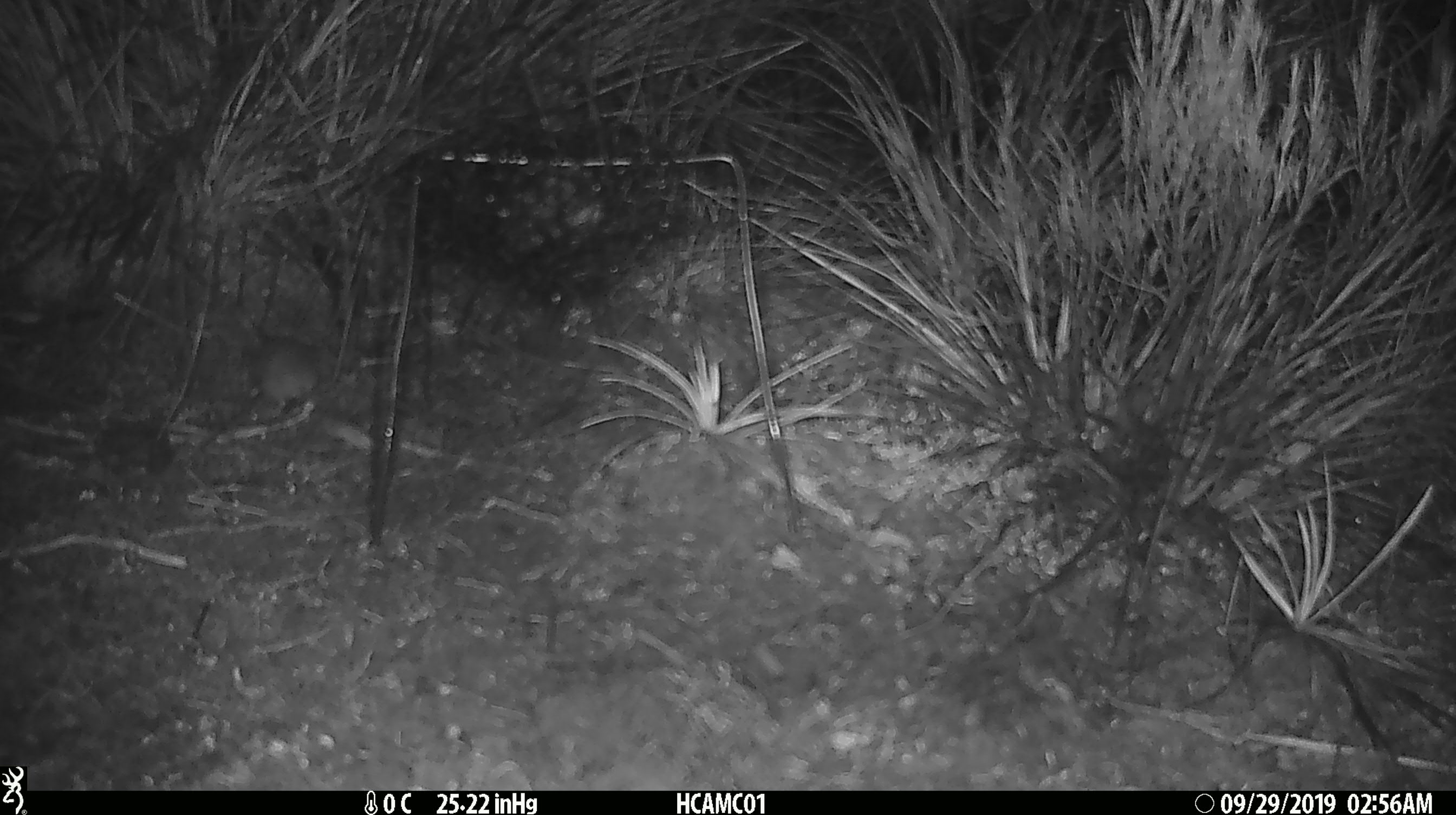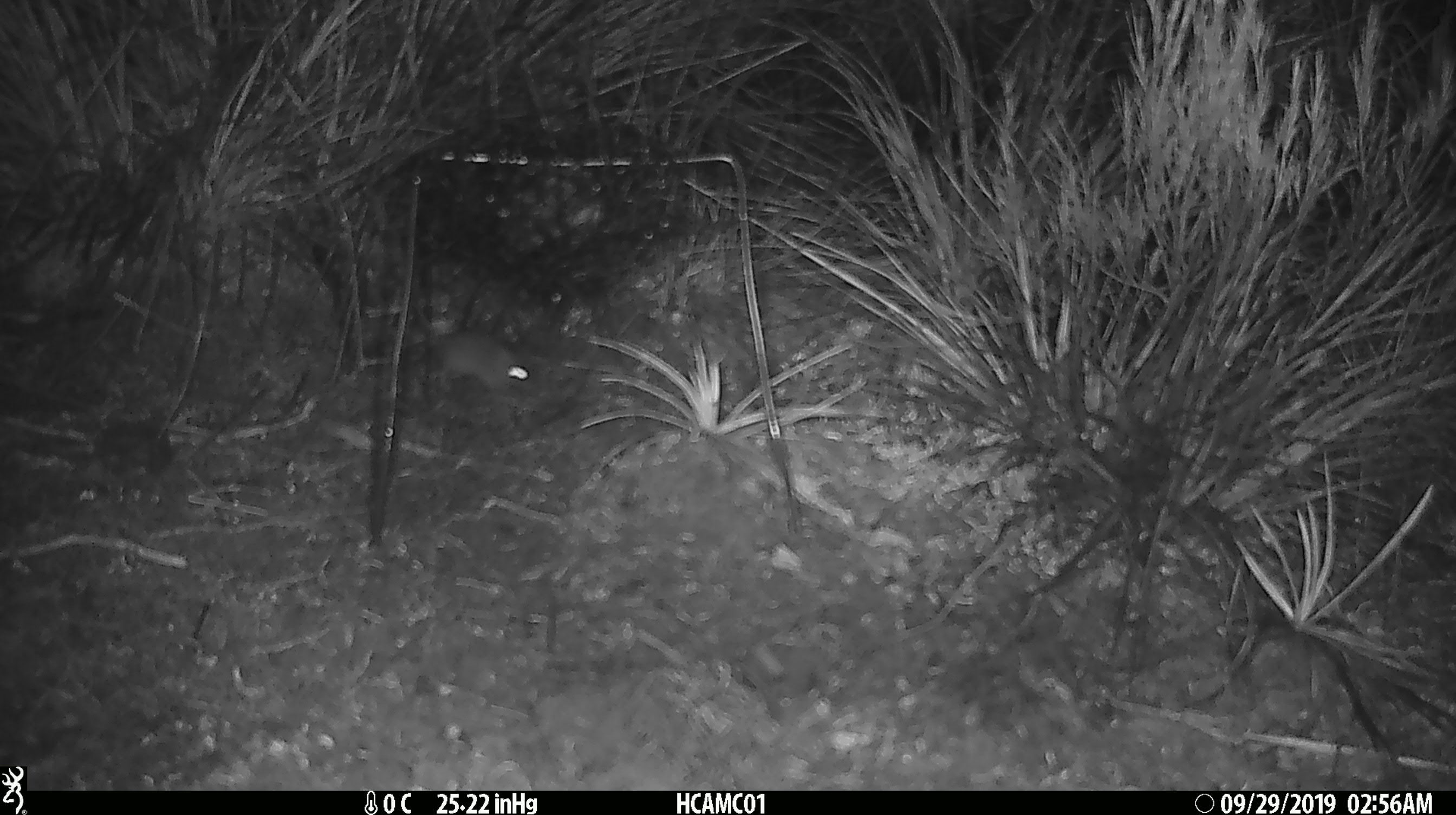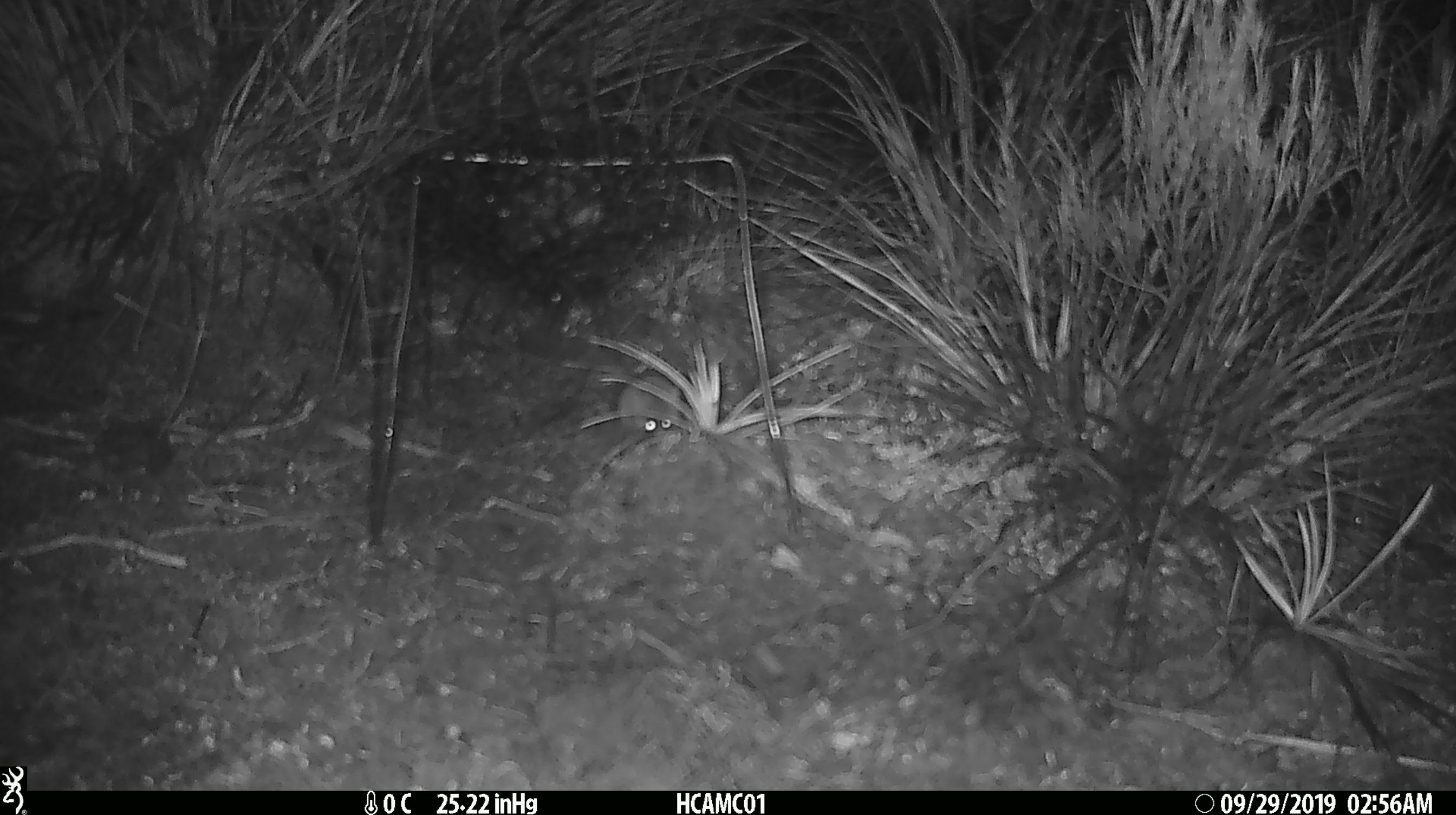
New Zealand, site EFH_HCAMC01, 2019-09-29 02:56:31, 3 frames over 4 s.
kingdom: Animalia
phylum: Chordata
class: Mammalia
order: Rodentia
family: Muridae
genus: Mus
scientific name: Mus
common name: mouse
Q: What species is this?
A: Mouse (Mus).